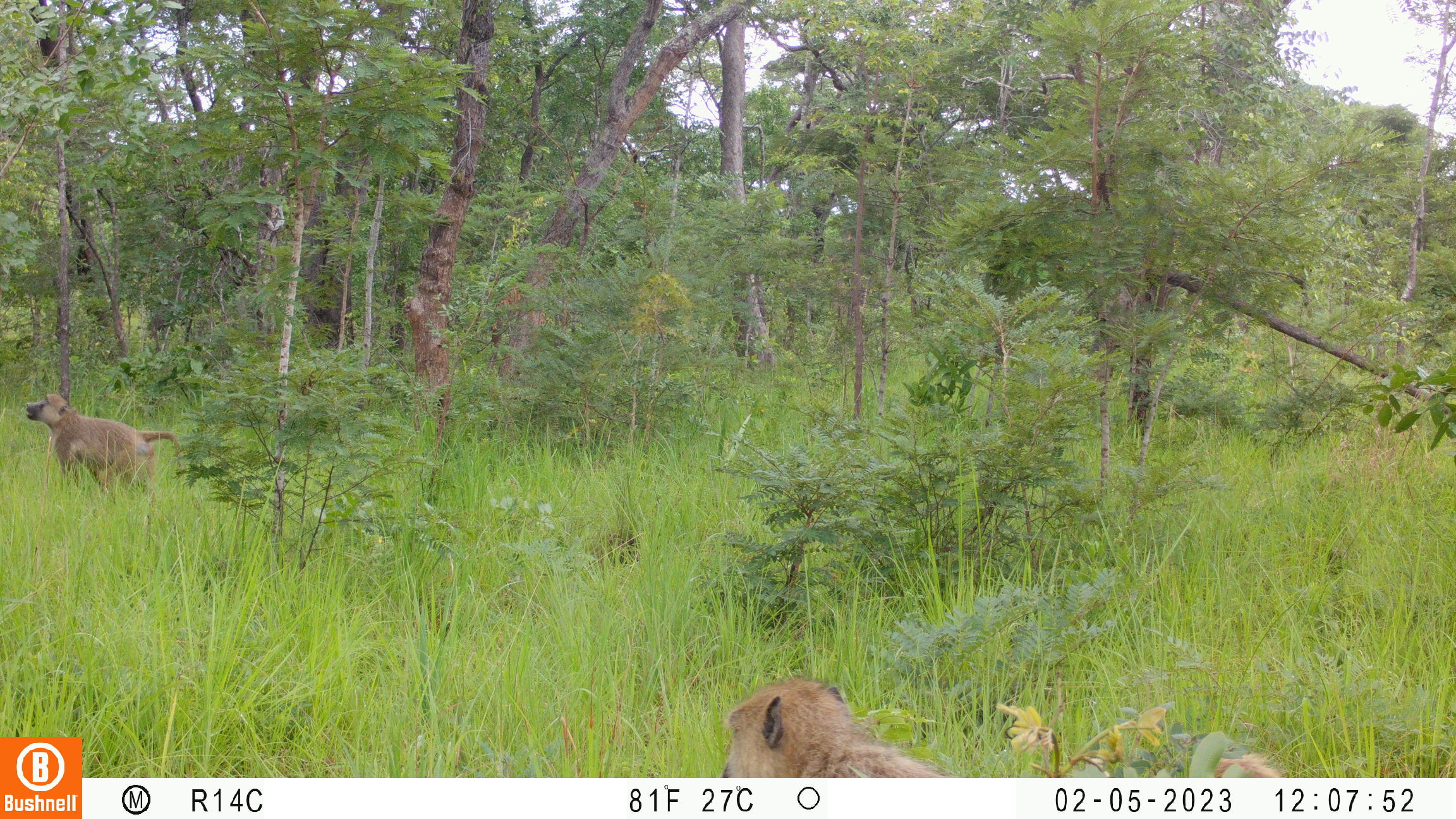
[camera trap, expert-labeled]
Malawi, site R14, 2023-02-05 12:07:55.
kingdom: Animalia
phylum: Chordata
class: Mammalia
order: Primates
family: Cercopithecidae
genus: Papio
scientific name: Papio cynocephalus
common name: yellow baboon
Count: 2.